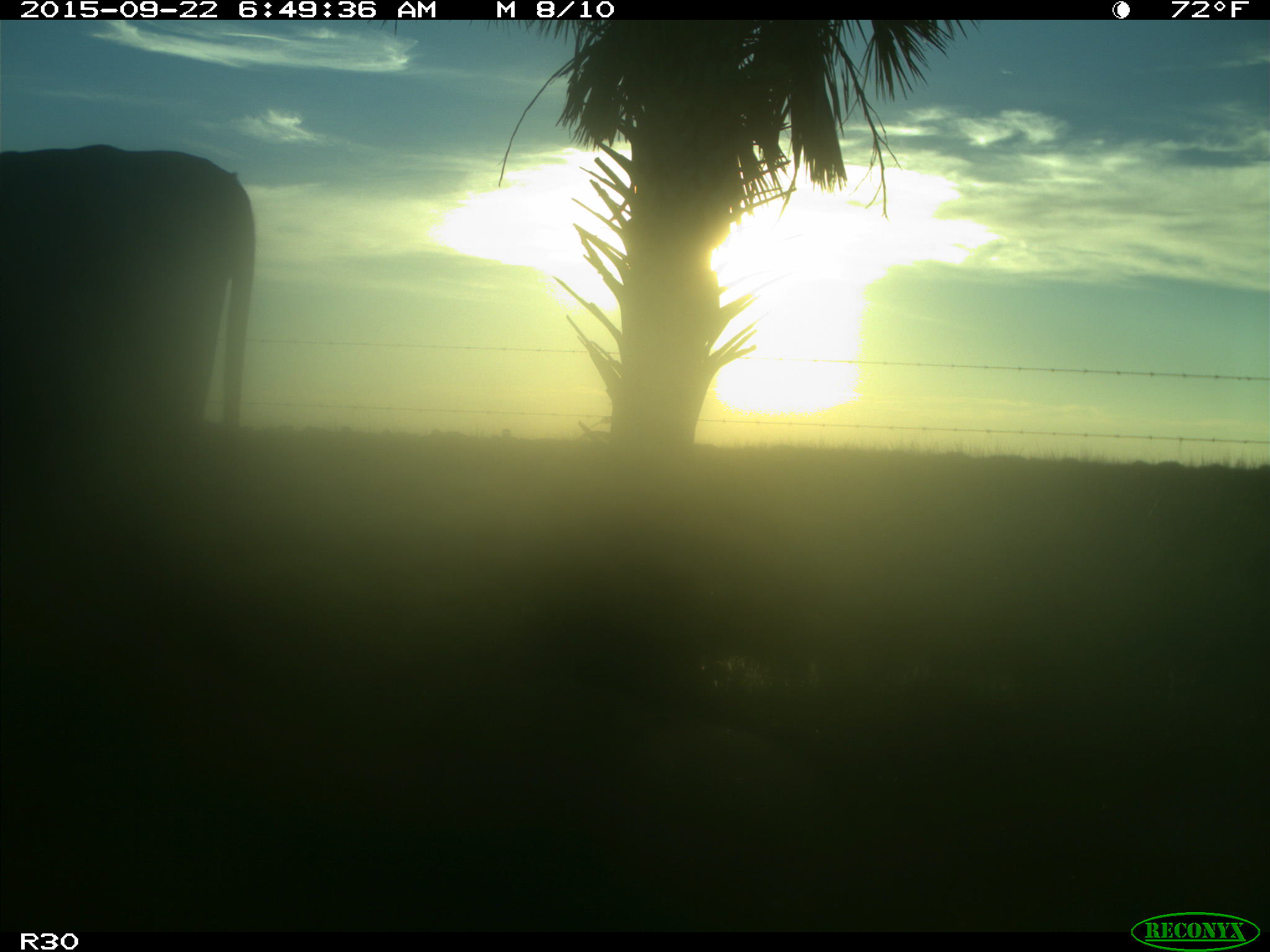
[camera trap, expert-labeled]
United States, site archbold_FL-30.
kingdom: Animalia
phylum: Chordata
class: Mammalia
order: Artiodactyla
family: Bovidae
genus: Bos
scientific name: Bos taurus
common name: domestic cow